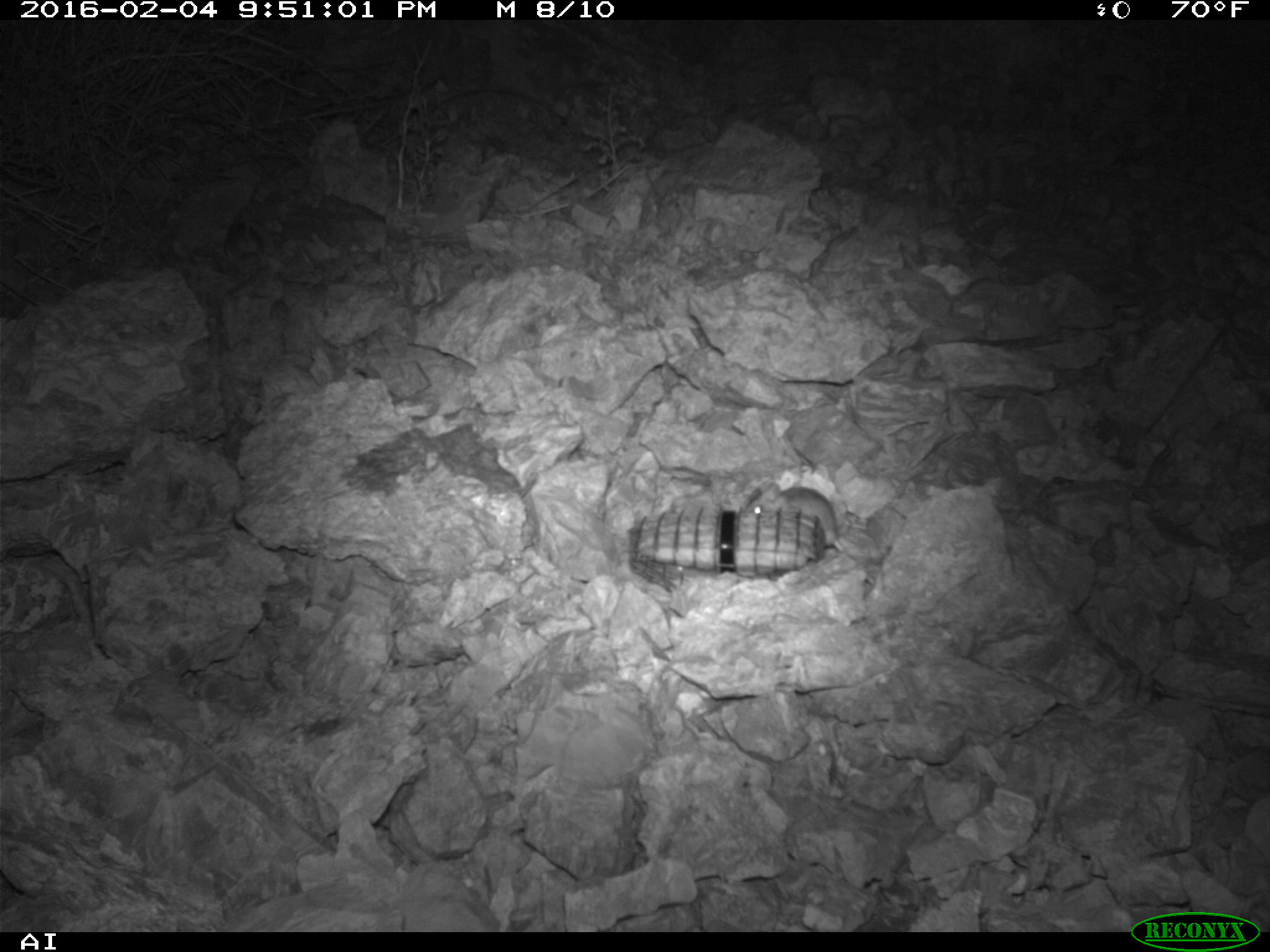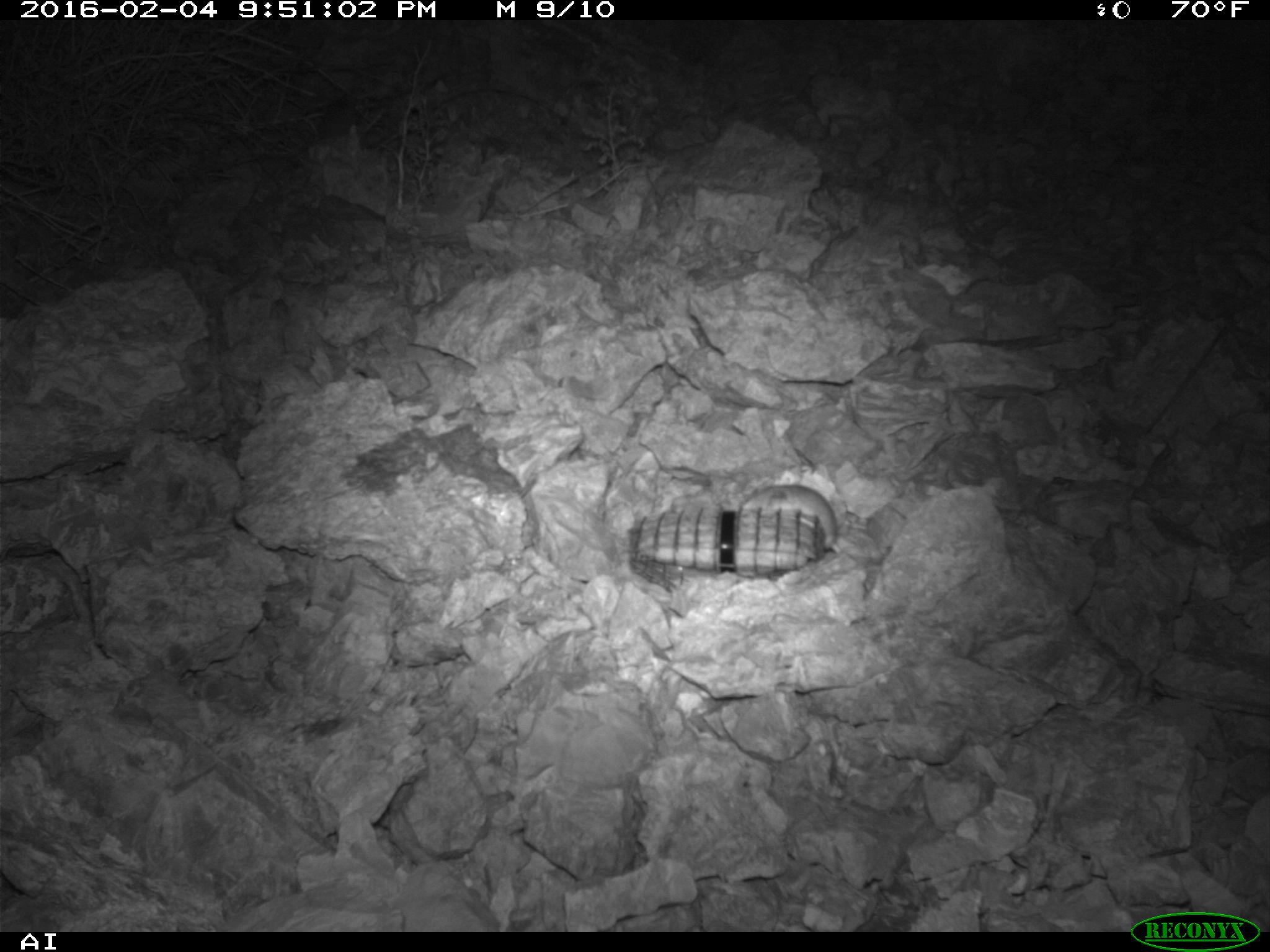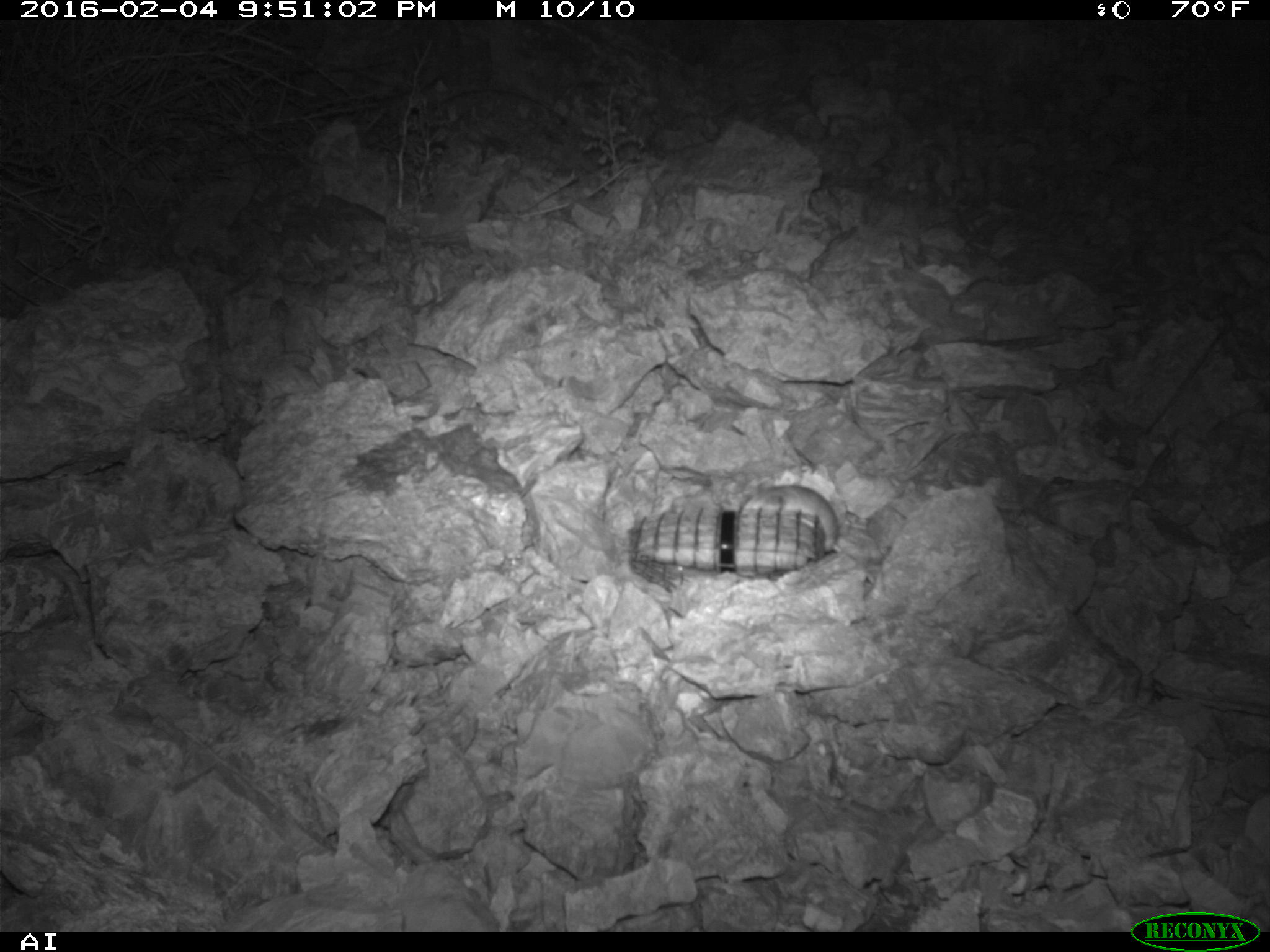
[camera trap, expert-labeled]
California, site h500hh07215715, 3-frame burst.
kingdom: Animalia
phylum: Chordata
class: Mammalia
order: Rodentia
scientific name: Rodentia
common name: rodent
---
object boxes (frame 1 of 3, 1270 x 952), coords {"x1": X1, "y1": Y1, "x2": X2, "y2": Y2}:
rodent: {"x1": 744, "y1": 482, "x2": 876, "y2": 586}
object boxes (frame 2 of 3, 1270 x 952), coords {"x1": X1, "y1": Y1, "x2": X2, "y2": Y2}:
rodent: {"x1": 739, "y1": 478, "x2": 871, "y2": 590}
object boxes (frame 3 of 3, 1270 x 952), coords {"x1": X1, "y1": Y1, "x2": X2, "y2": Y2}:
rodent: {"x1": 739, "y1": 480, "x2": 876, "y2": 584}